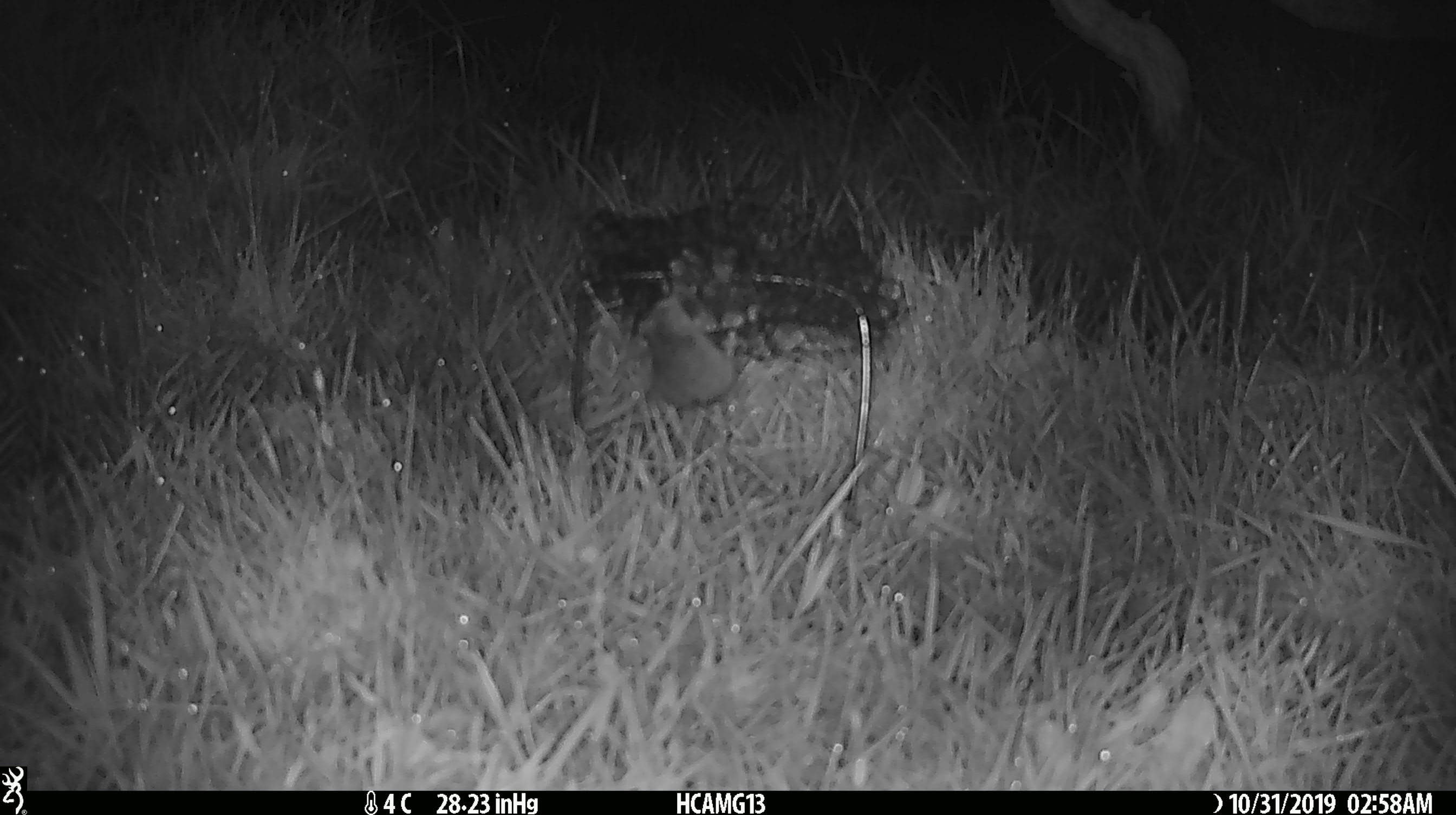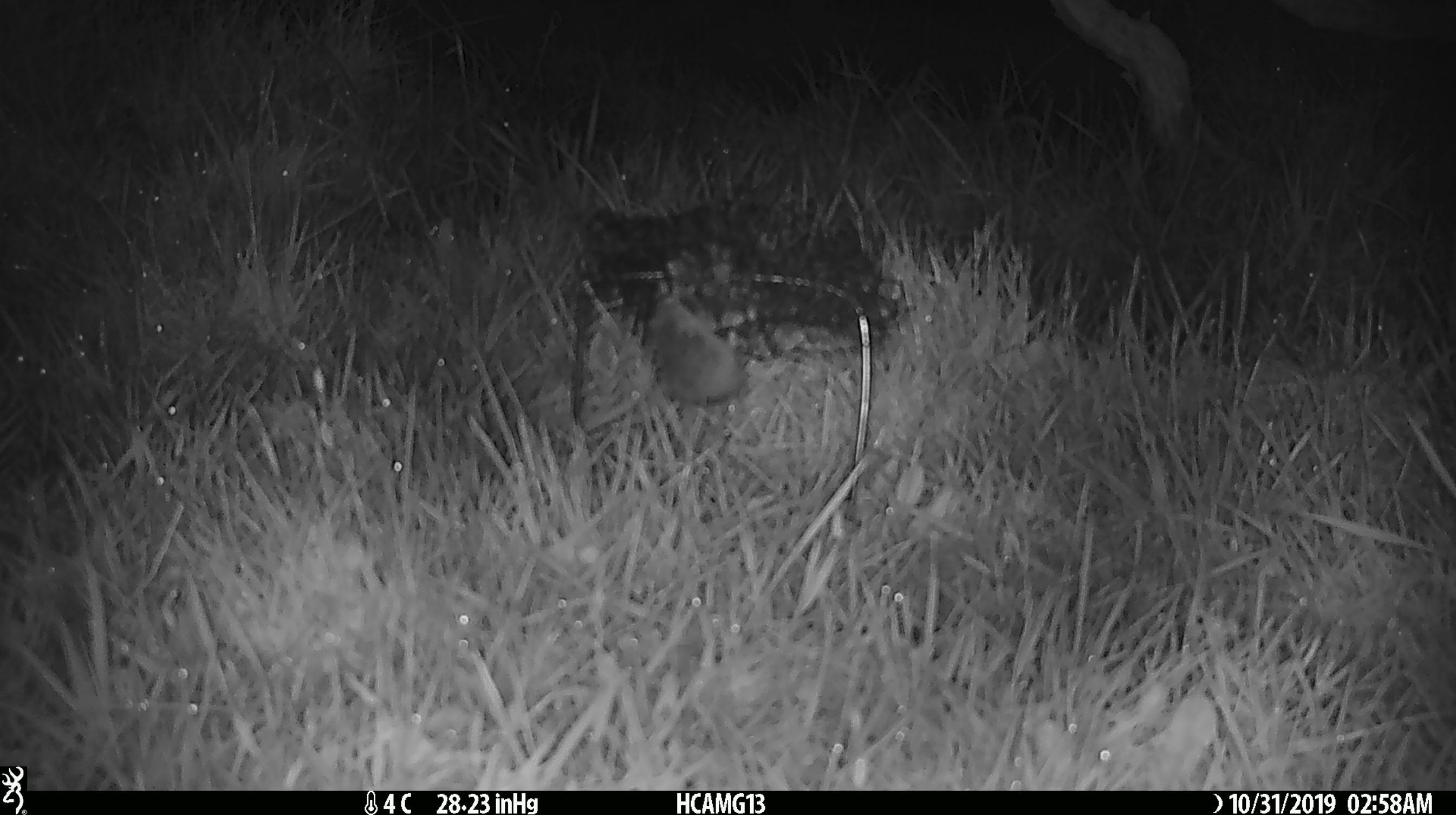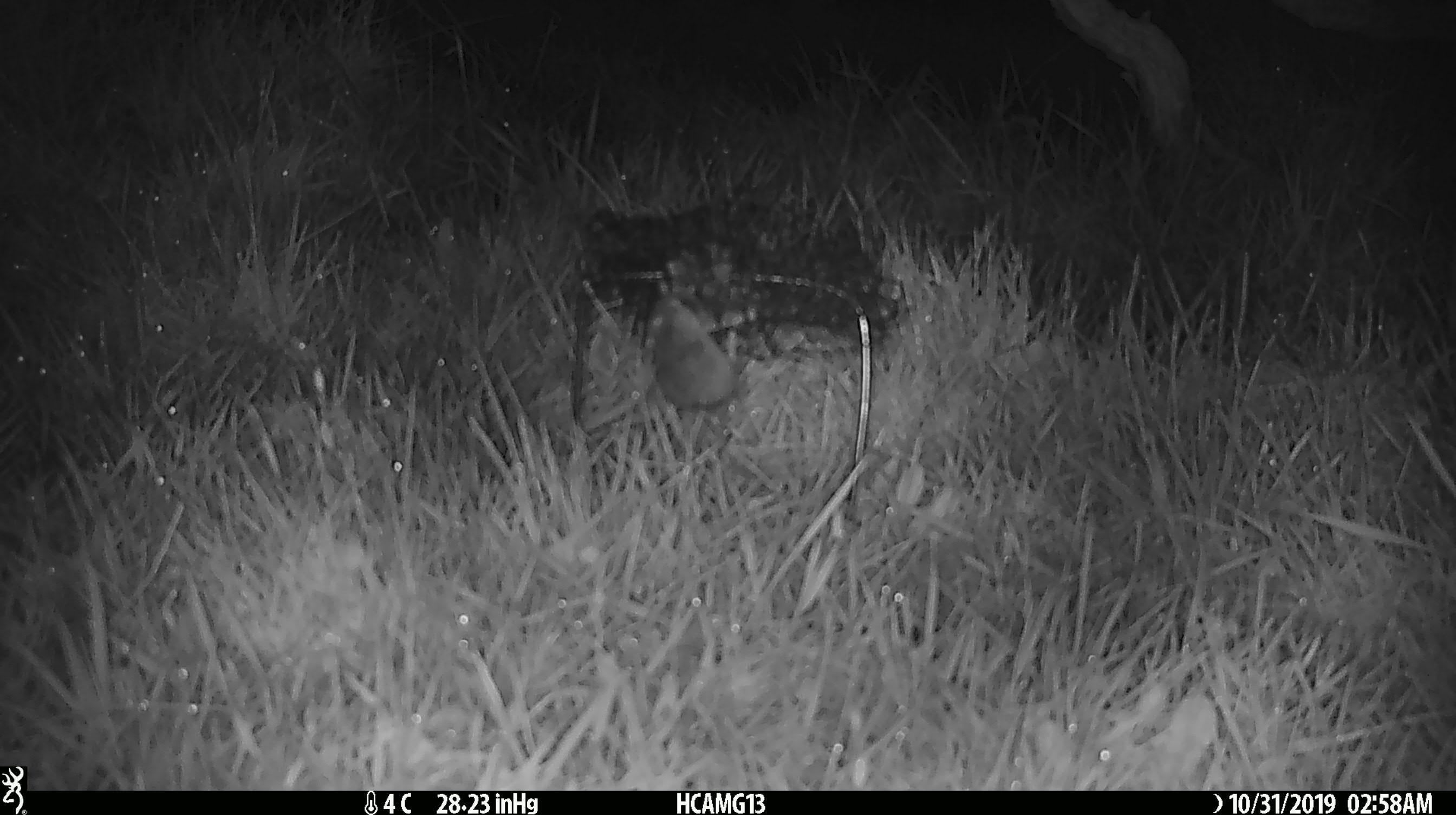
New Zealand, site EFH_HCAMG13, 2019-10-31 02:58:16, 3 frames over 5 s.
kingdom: Animalia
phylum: Chordata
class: Mammalia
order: Rodentia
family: Muridae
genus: Mus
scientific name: Mus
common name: mouse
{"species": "mouse (Mus)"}